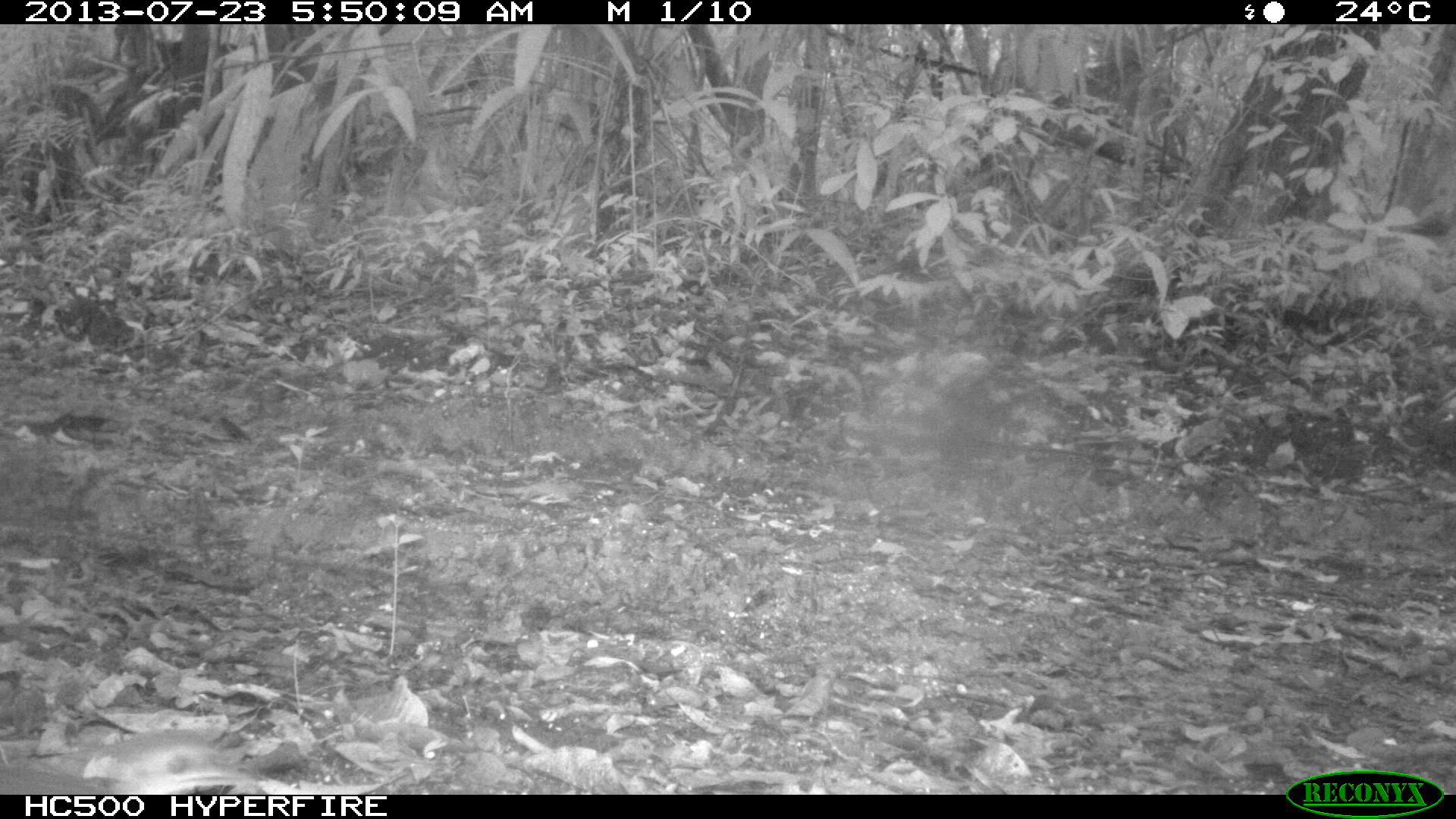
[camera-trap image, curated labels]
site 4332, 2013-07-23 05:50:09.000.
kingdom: Animalia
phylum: Chordata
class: Aves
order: Tinamiformes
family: Tinamidae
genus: Tinamus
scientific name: Tinamus major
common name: great tinamou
Tinamus major (great tinamou), count 1.